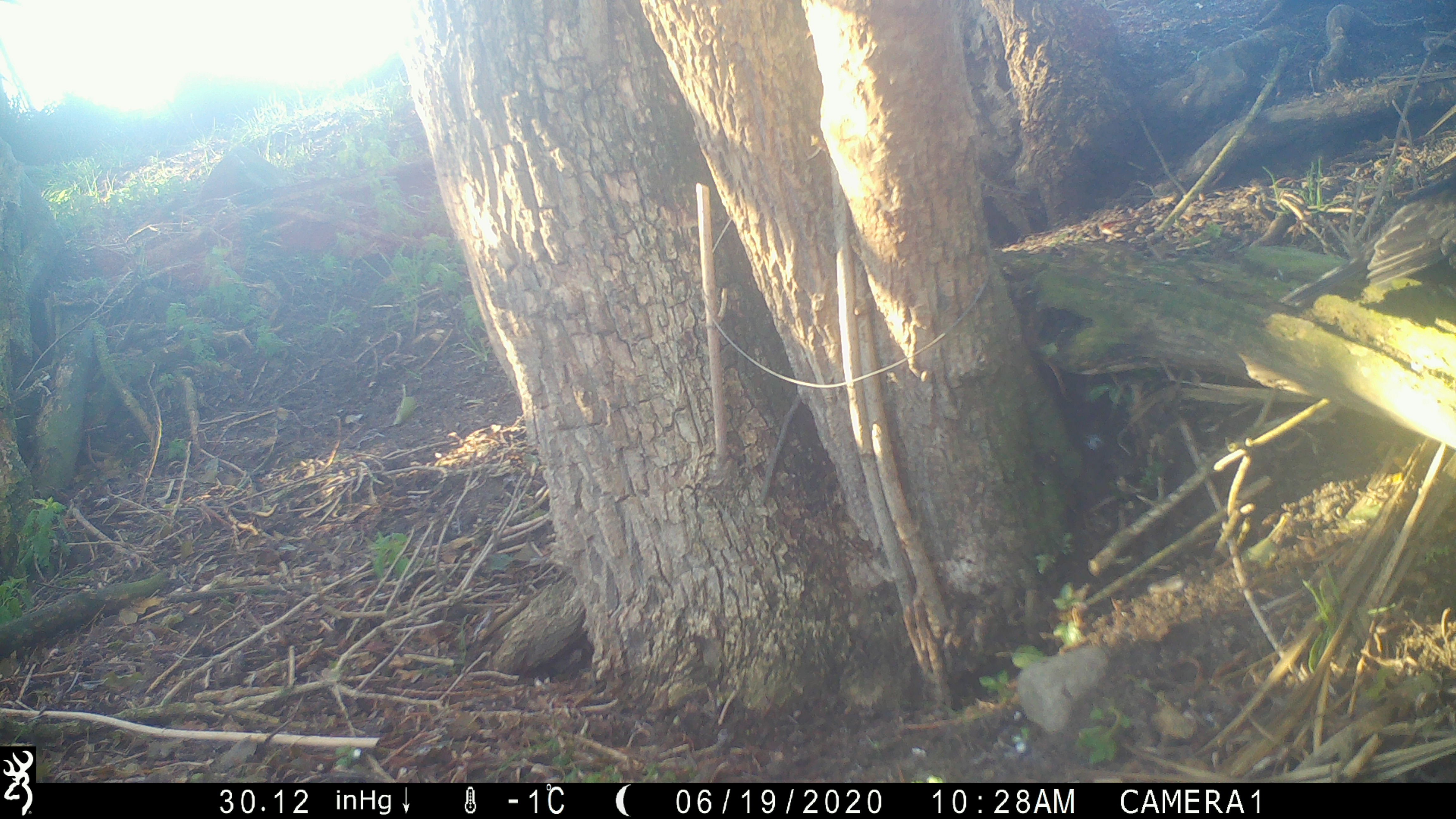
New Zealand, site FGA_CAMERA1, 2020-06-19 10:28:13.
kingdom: Animalia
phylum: Chordata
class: Aves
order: Passeriformes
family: Turdidae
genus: Turdus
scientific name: Turdus merula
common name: eurasian blackbird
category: blackbird